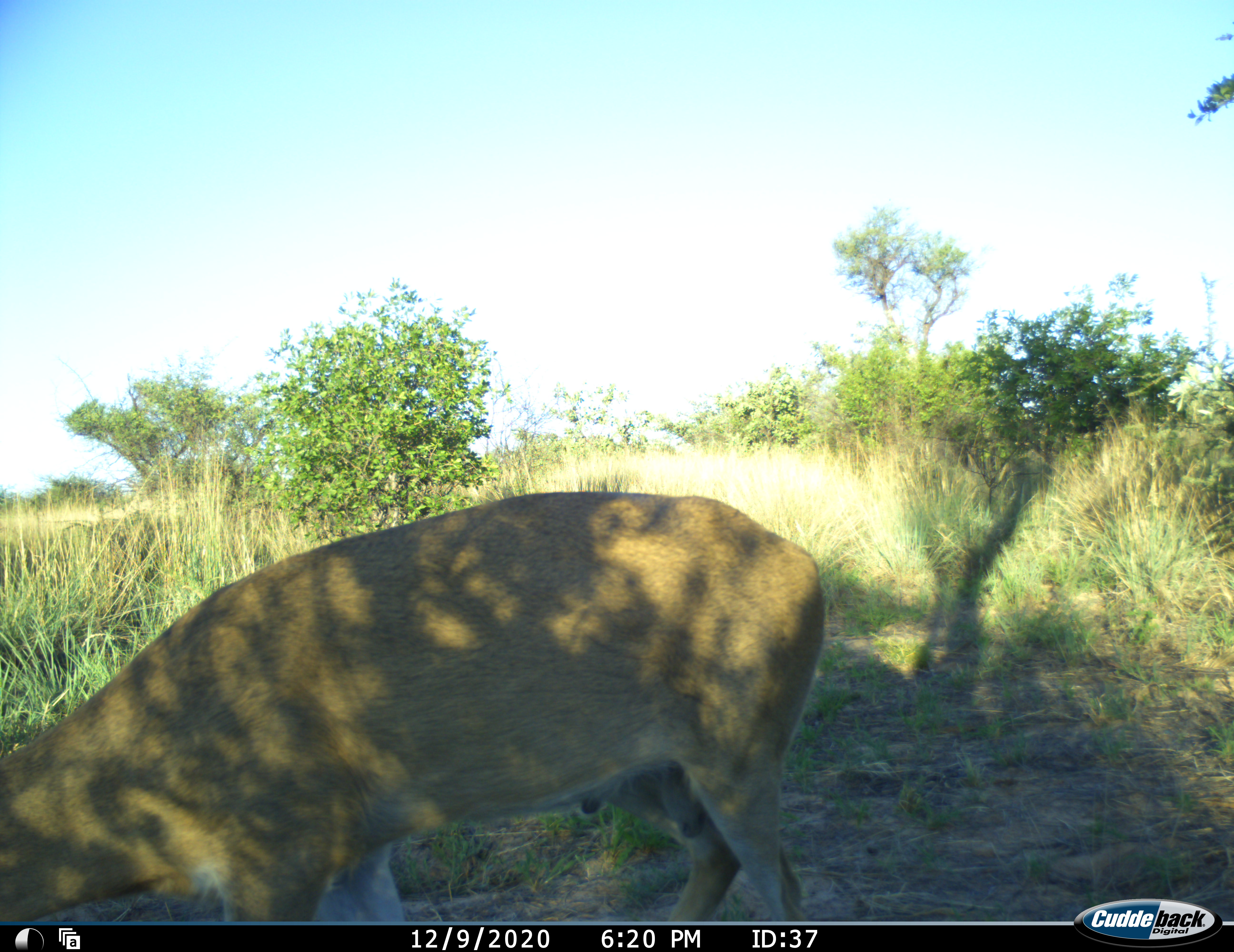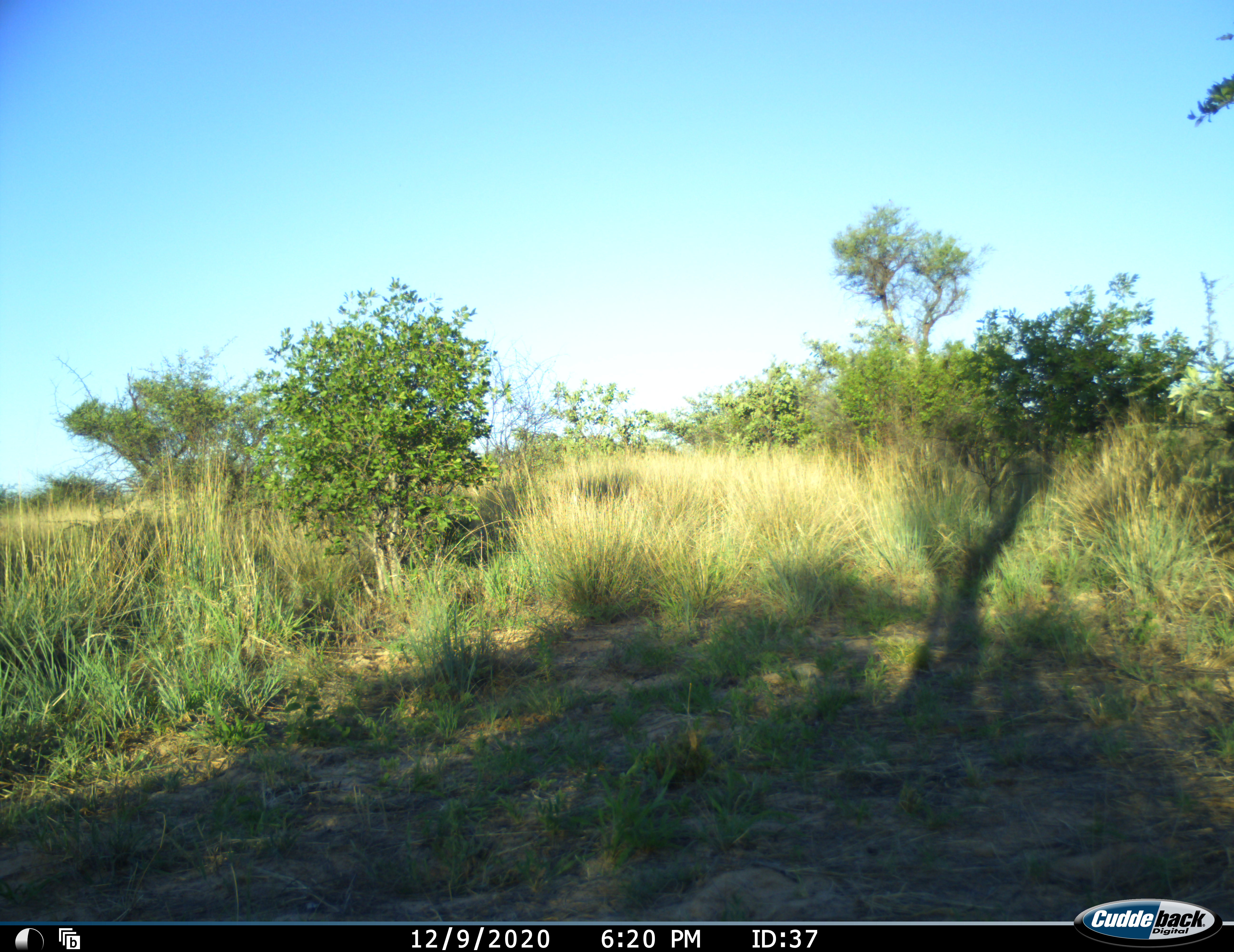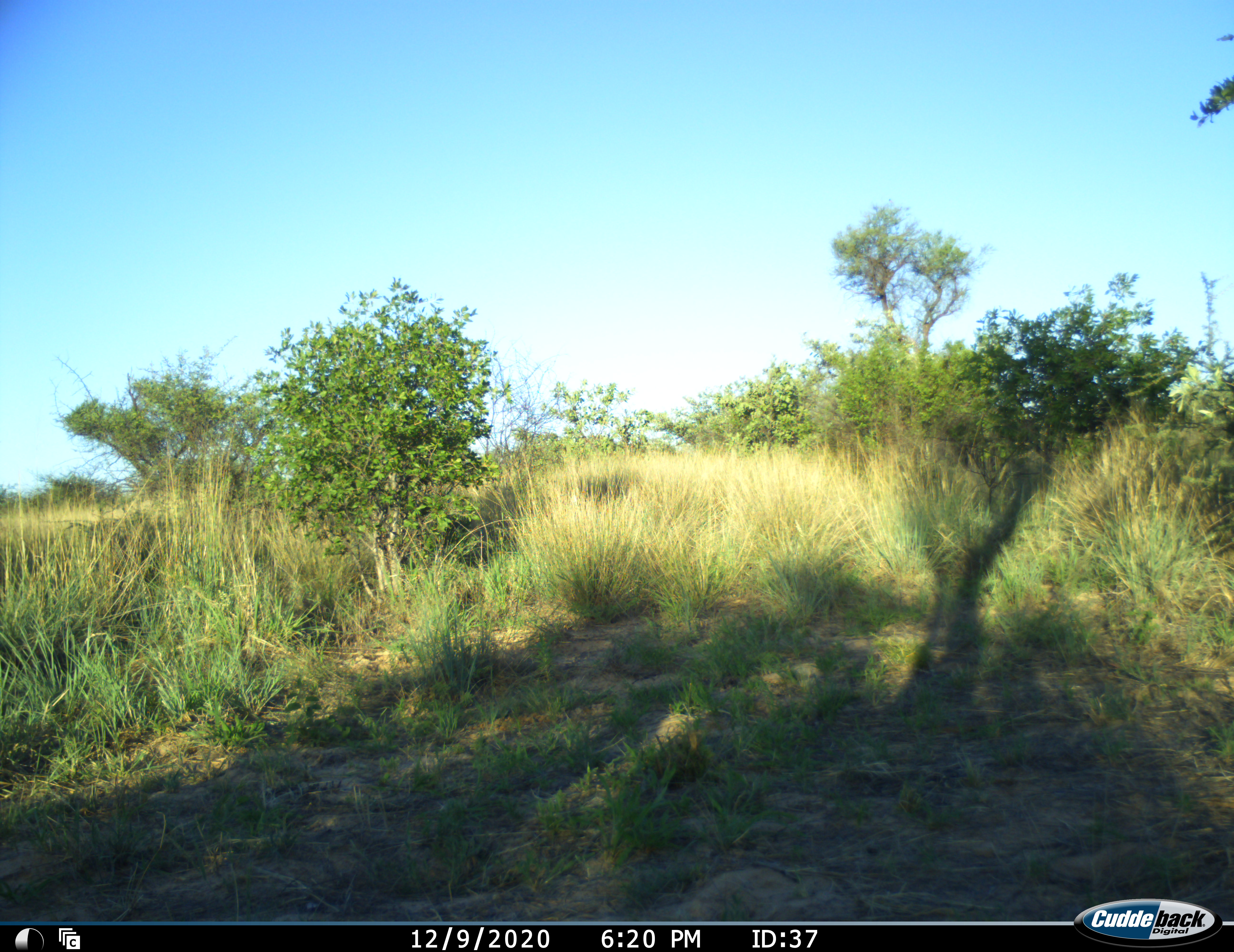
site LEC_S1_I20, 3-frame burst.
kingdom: Animalia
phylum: Chordata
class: Mammalia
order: Artiodactyla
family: Bovidae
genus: Sylvicapra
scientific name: Sylvicapra grimmia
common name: common duiker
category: duikercommongrey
Duikercommongrey (common duiker) (Sylvicapra grimmia), count 1. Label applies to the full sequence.